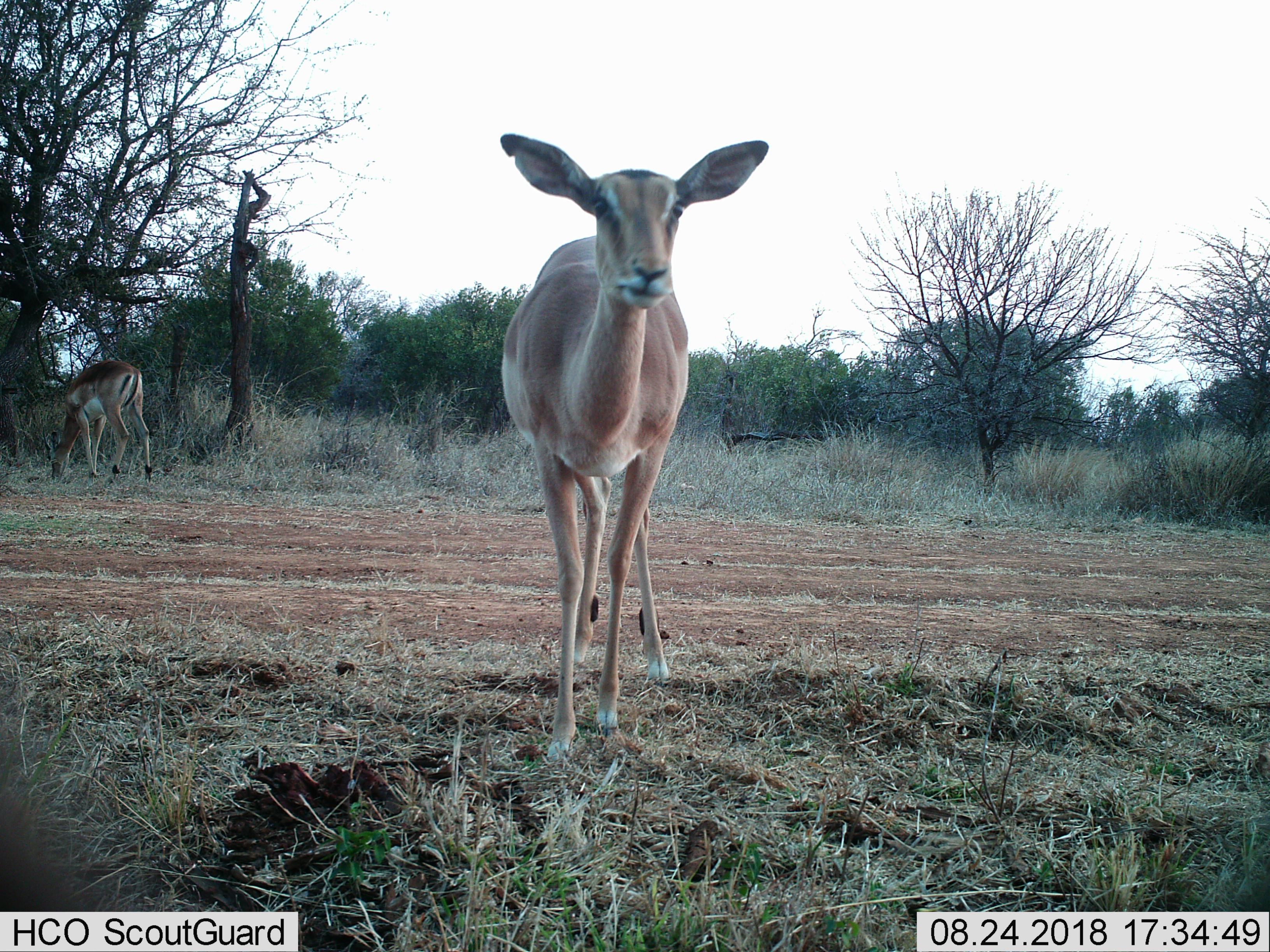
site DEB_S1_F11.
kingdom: Animalia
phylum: Chordata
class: Mammalia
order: Artiodactyla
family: Bovidae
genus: Aepyceros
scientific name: Aepyceros melampus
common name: impala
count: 2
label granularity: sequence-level